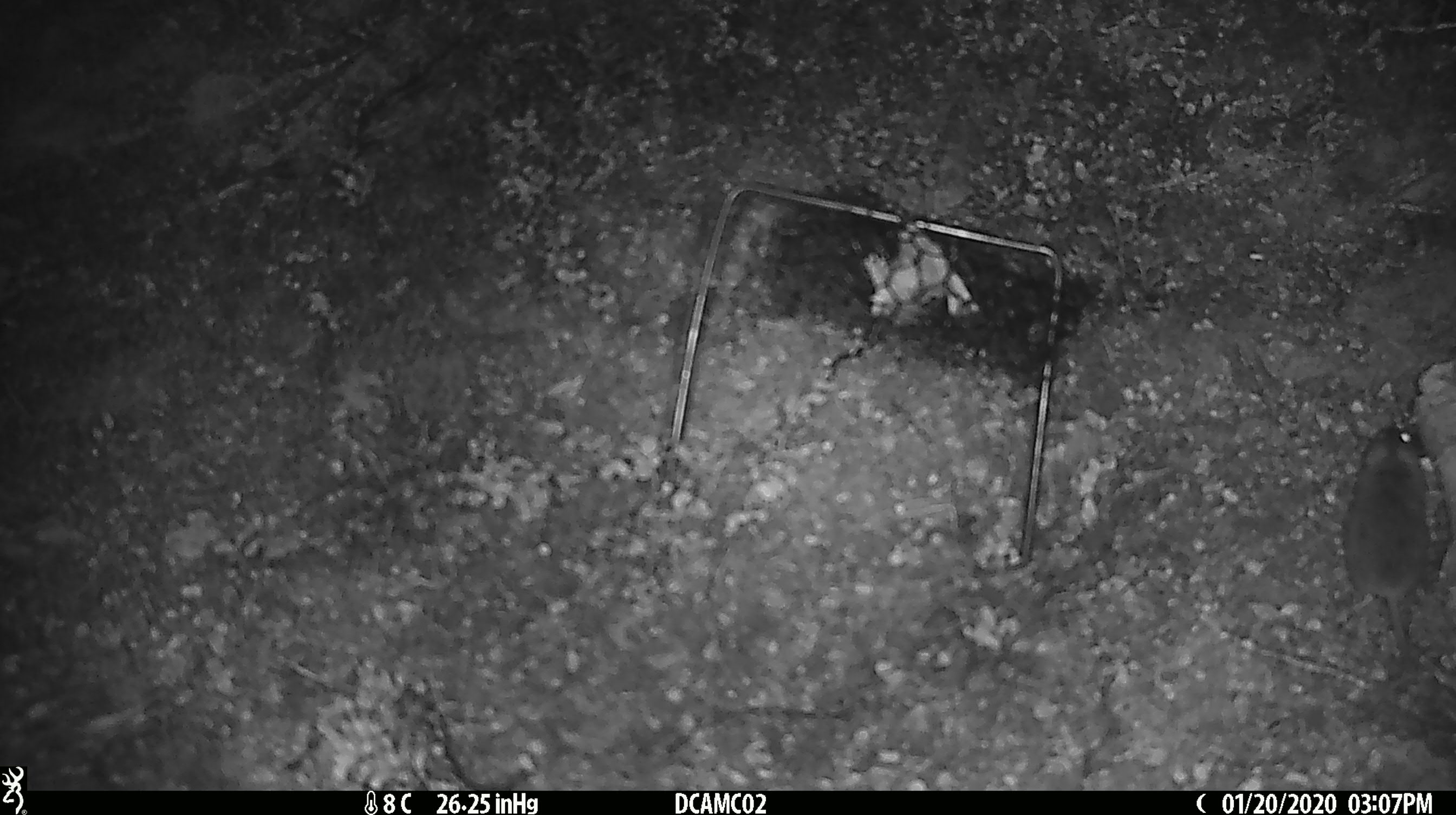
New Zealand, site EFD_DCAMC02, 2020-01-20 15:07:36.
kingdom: Animalia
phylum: Chordata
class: Mammalia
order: Rodentia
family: Muridae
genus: Mus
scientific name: Mus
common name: mouse